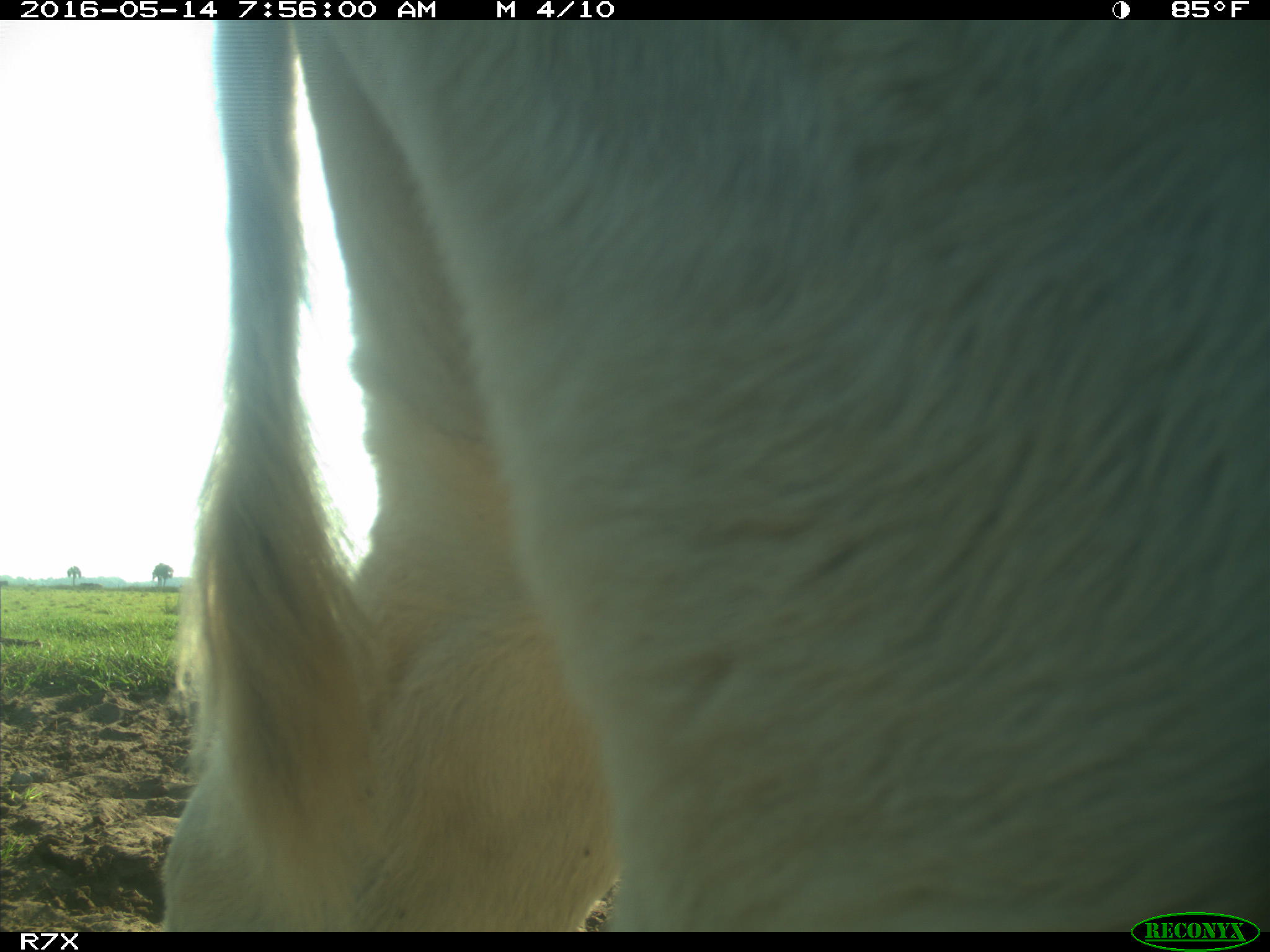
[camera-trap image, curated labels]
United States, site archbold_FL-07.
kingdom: Animalia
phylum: Chordata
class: Mammalia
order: Artiodactyla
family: Bovidae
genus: Bos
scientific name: Bos taurus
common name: domestic cow